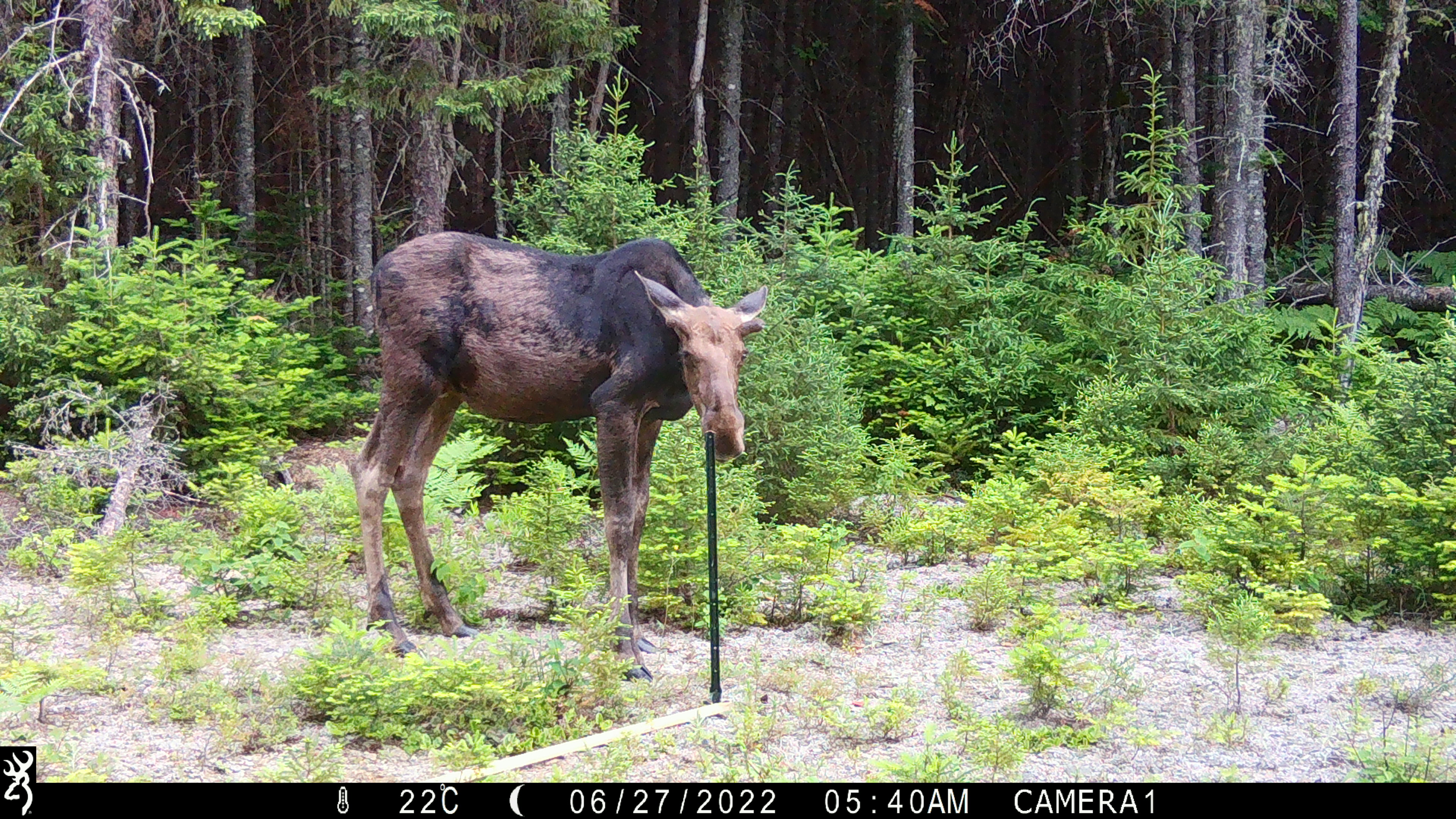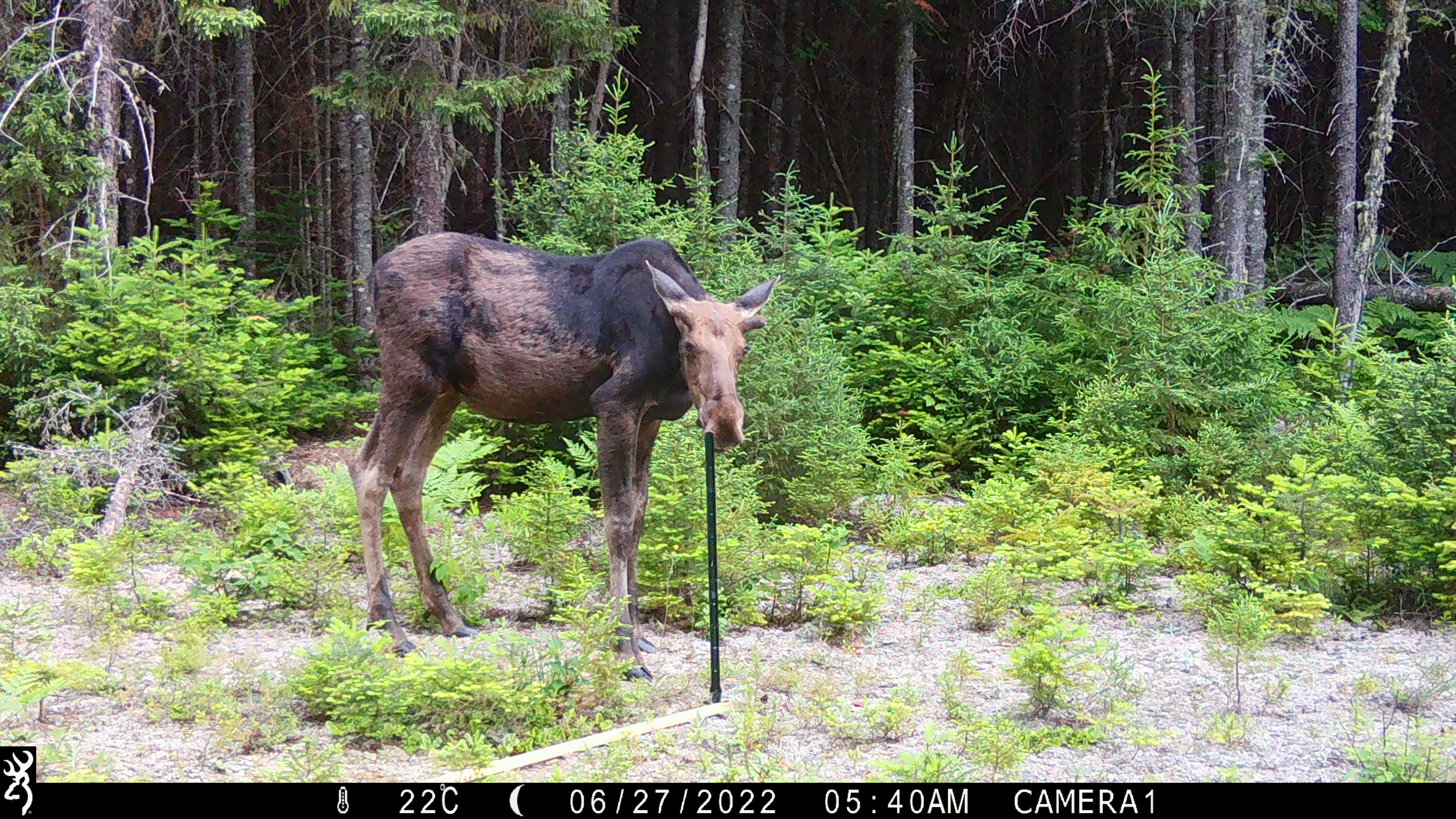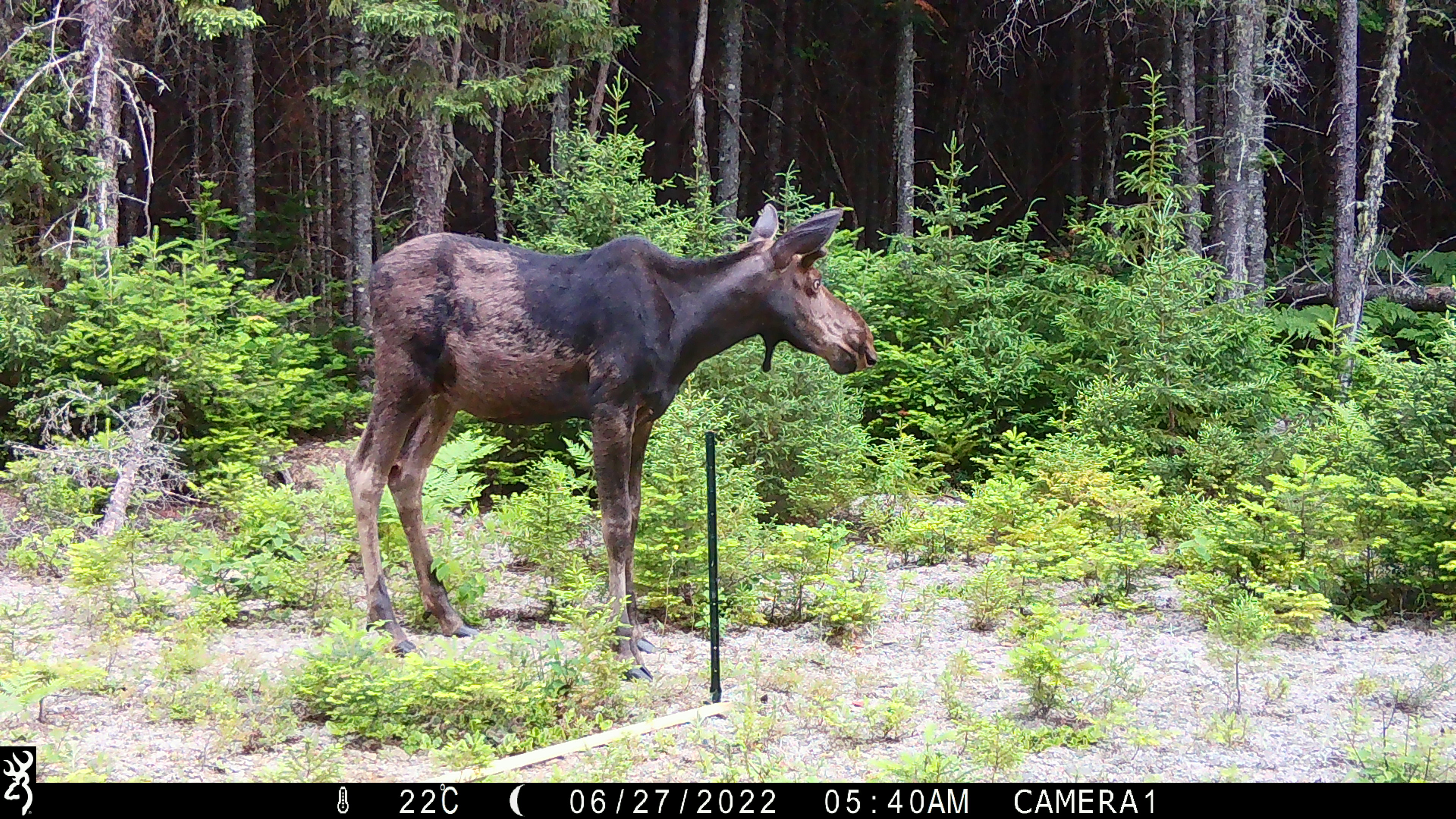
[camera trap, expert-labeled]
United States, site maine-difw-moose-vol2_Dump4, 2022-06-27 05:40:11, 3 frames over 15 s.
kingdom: Animalia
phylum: Chordata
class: Mammalia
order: Artiodactyla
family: Cervidae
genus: Alces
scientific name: Alces alces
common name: moose